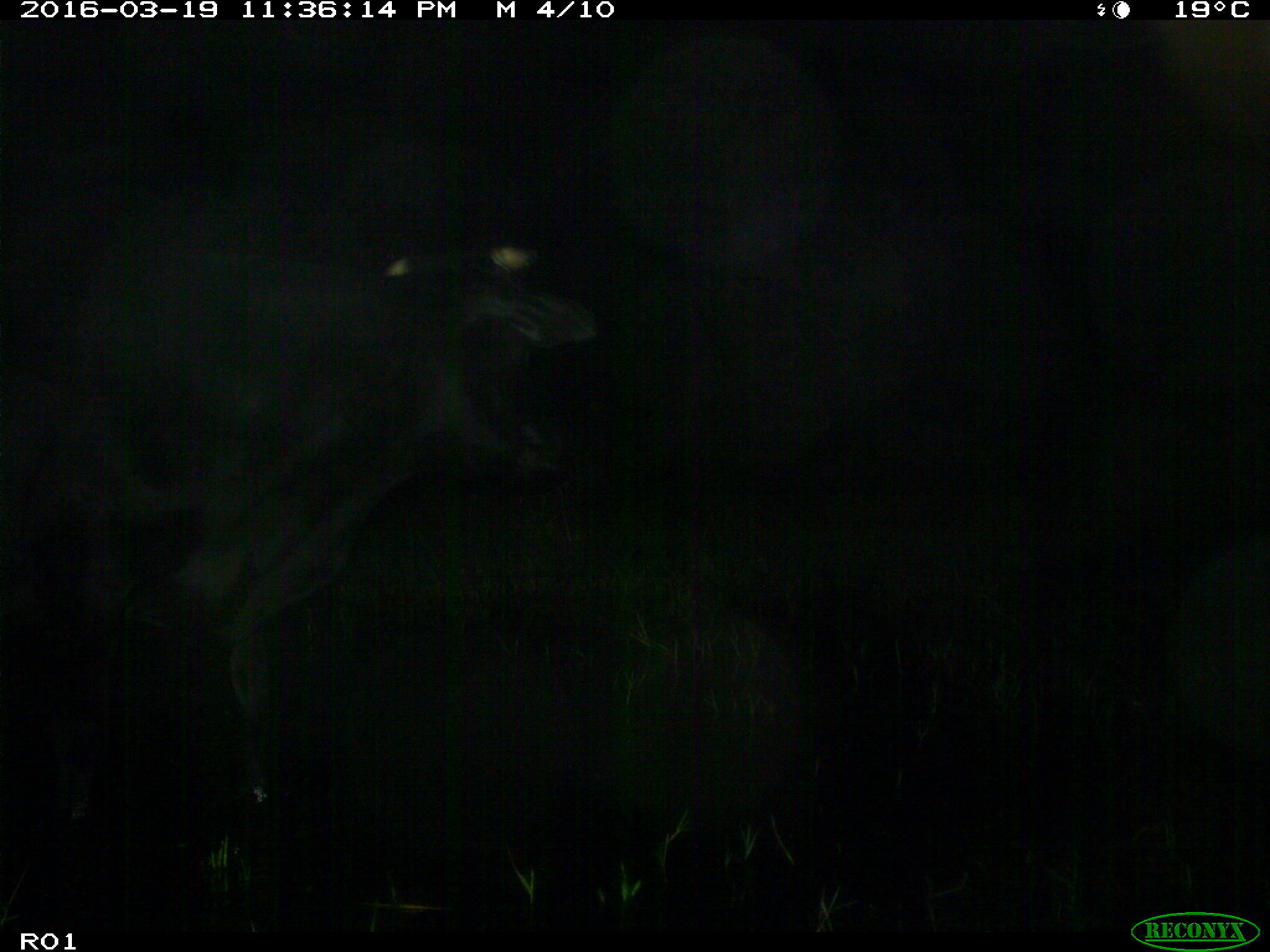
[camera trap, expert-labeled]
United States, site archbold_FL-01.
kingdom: Animalia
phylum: Chordata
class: Mammalia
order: Artiodactyla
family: Bovidae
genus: Bos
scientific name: Bos taurus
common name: domestic cow